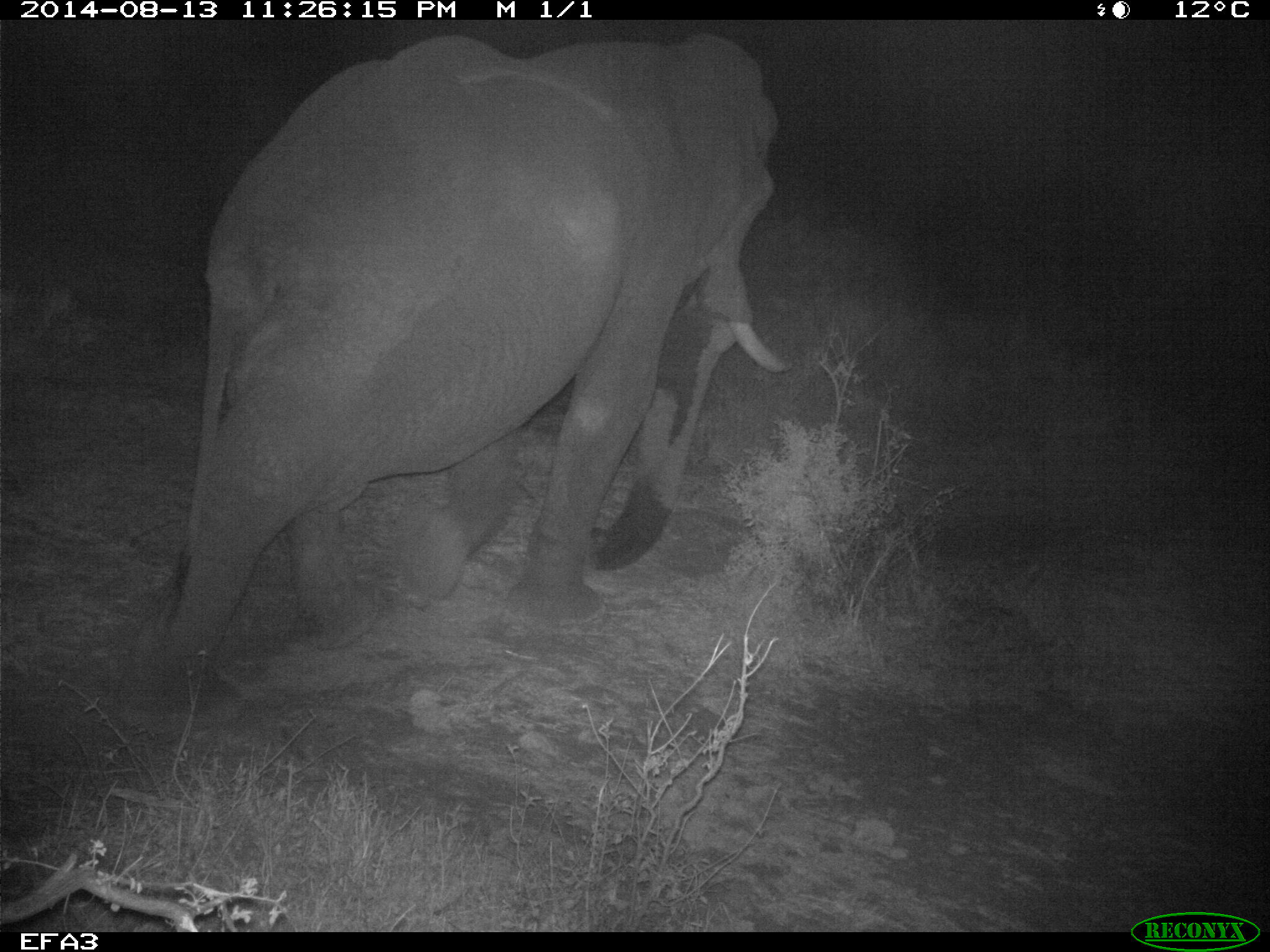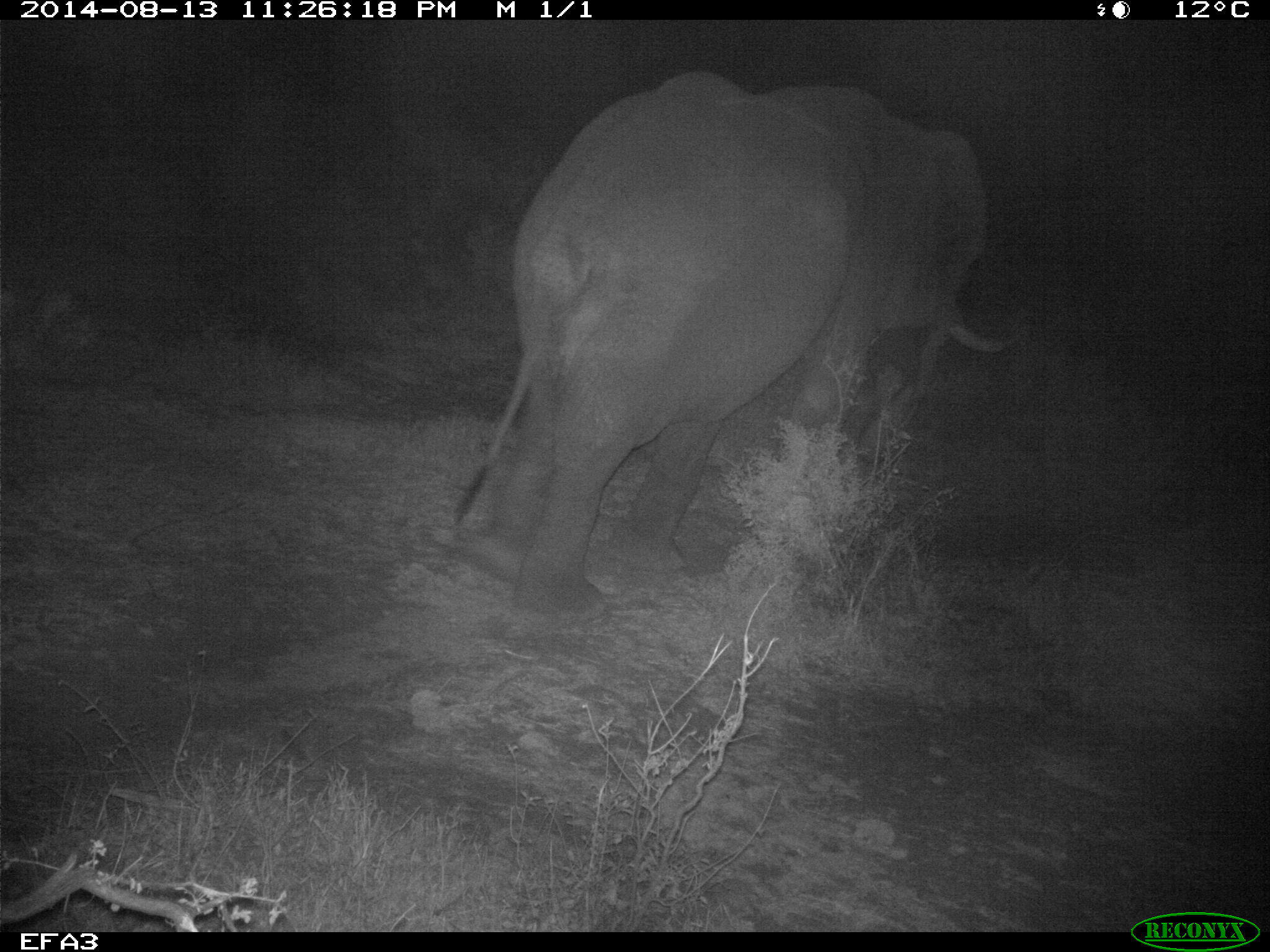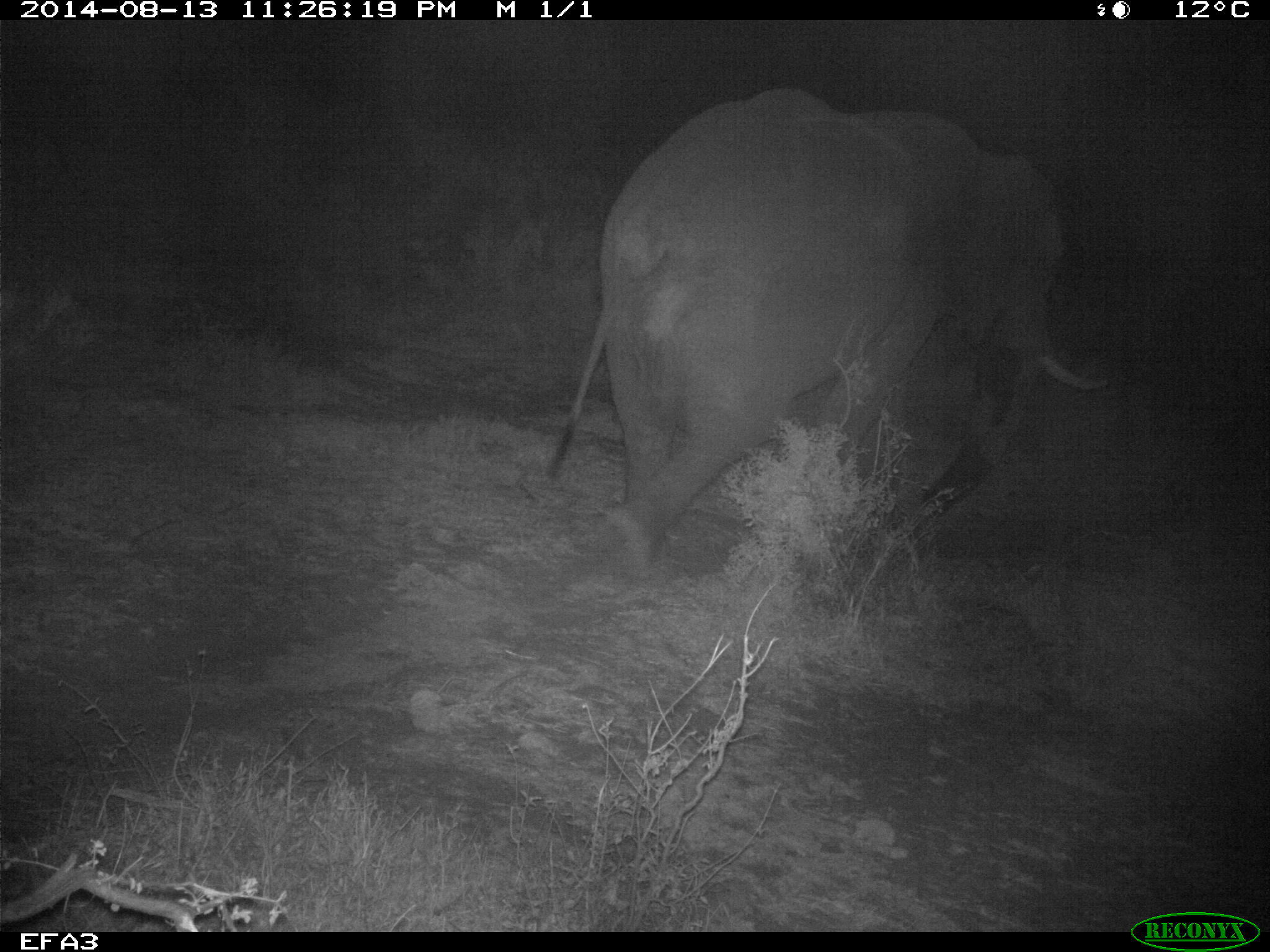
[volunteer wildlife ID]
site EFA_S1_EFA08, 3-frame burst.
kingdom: Animalia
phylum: Chordata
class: Mammalia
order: Proboscidea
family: Elephantidae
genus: Loxodonta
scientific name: Loxodonta africana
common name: african bush elephant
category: elephant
Elephant (african bush elephant) (Loxodonta africana), count 1. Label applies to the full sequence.